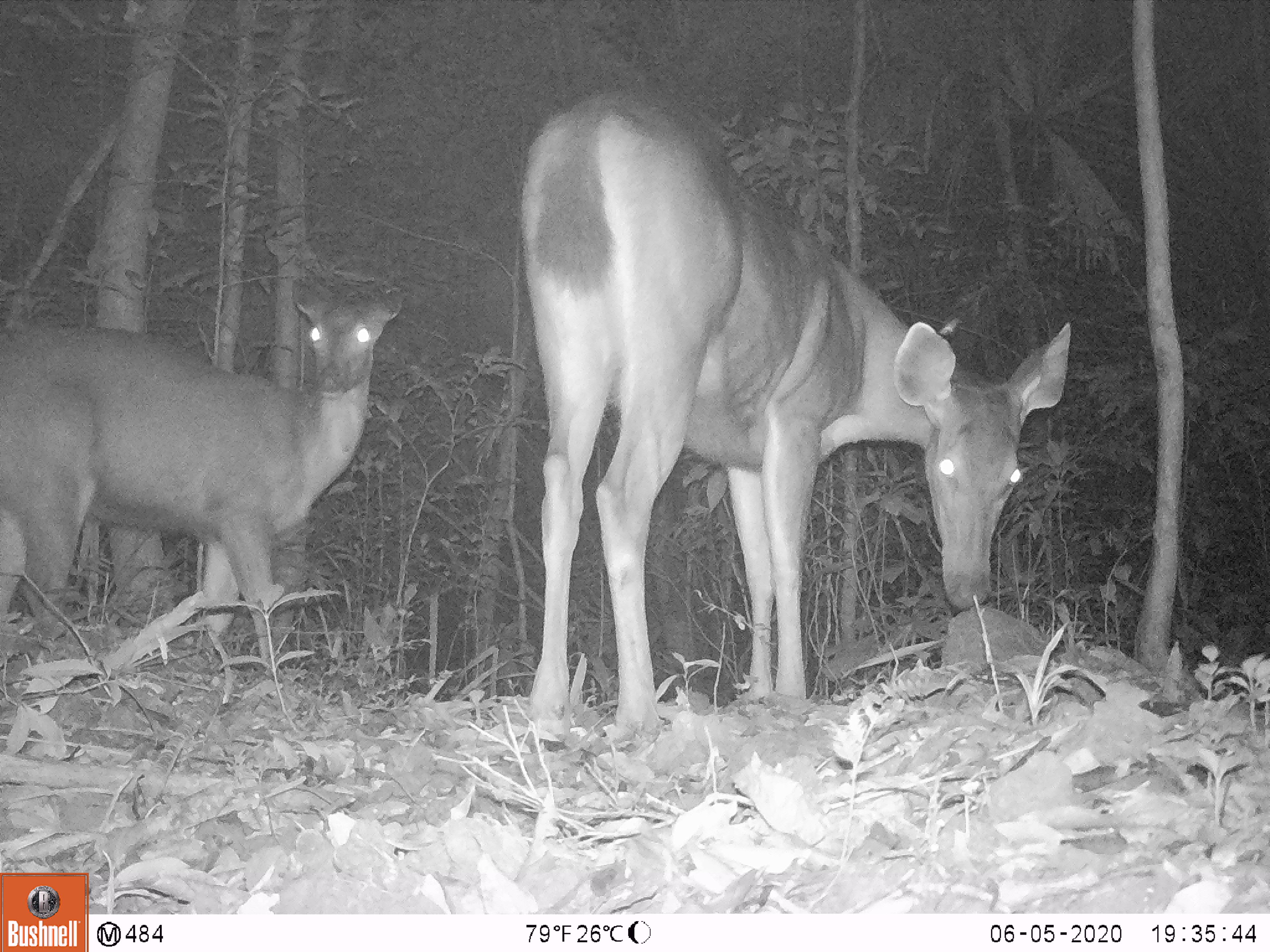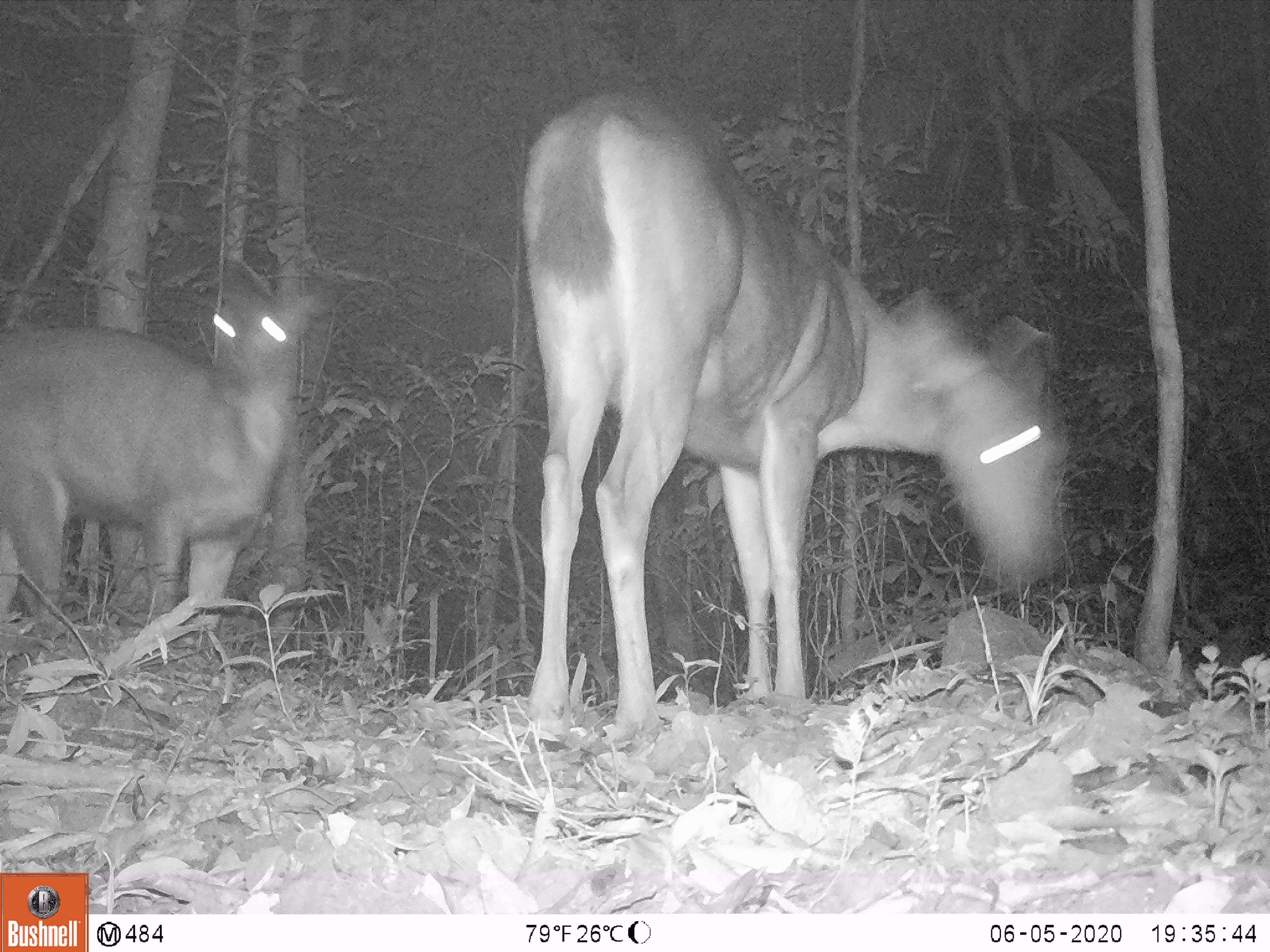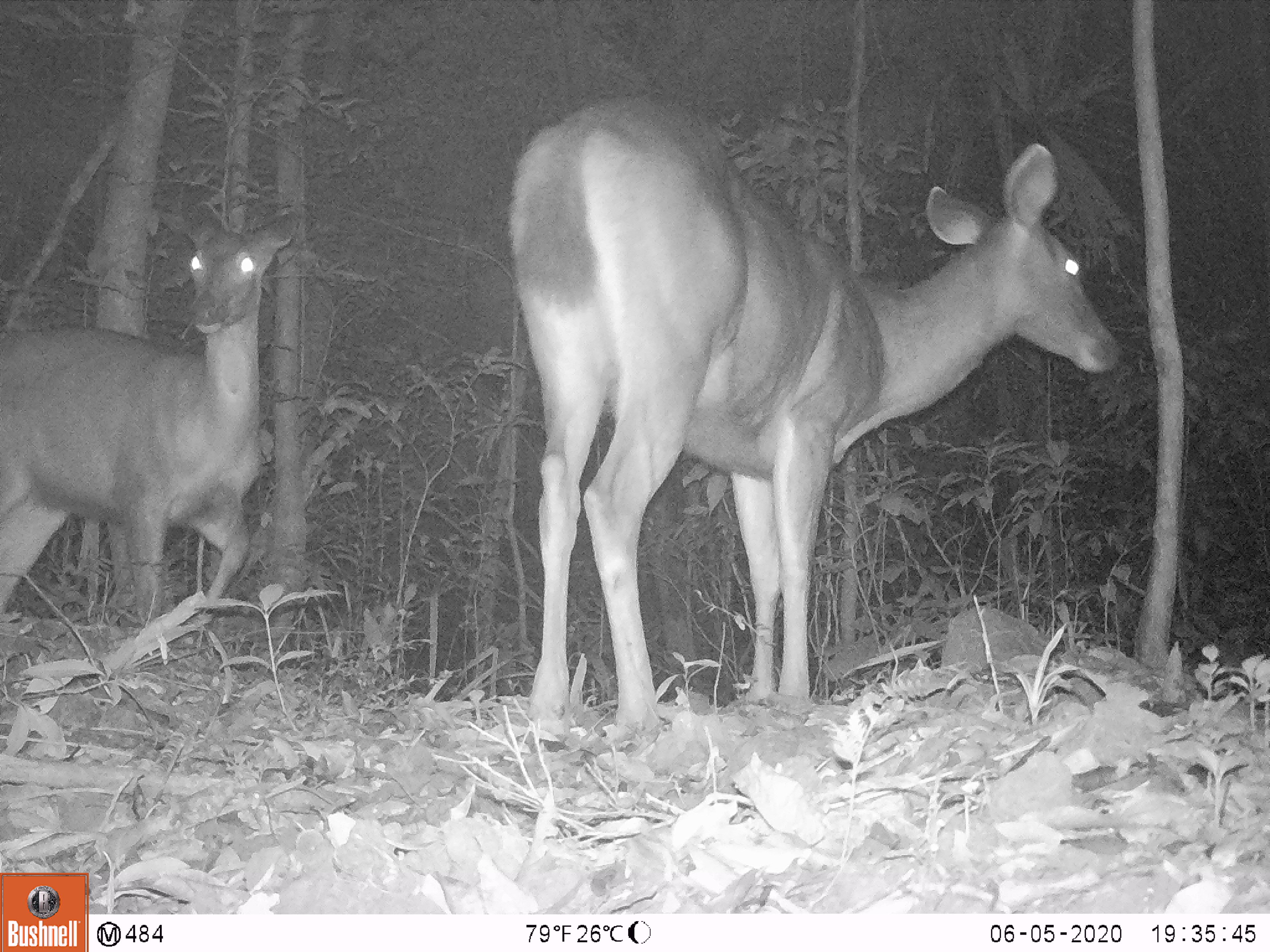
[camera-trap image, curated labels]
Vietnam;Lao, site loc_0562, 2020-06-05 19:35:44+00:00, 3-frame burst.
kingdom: Animalia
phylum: Chordata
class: Mammalia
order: Artiodactyla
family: Cervidae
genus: Rusa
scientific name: Rusa unicolor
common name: sambar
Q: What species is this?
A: Sambar (Rusa unicolor).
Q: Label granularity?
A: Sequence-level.